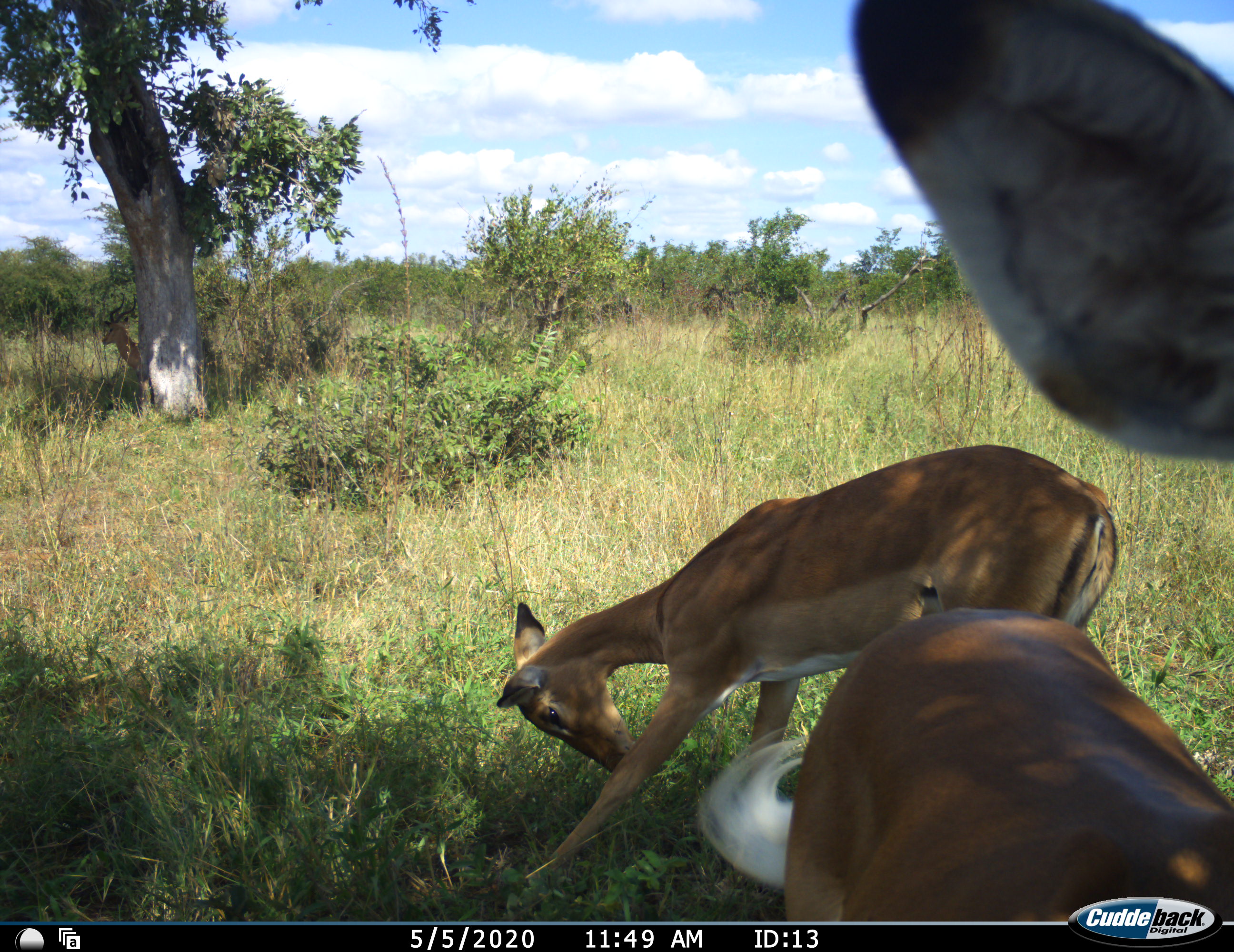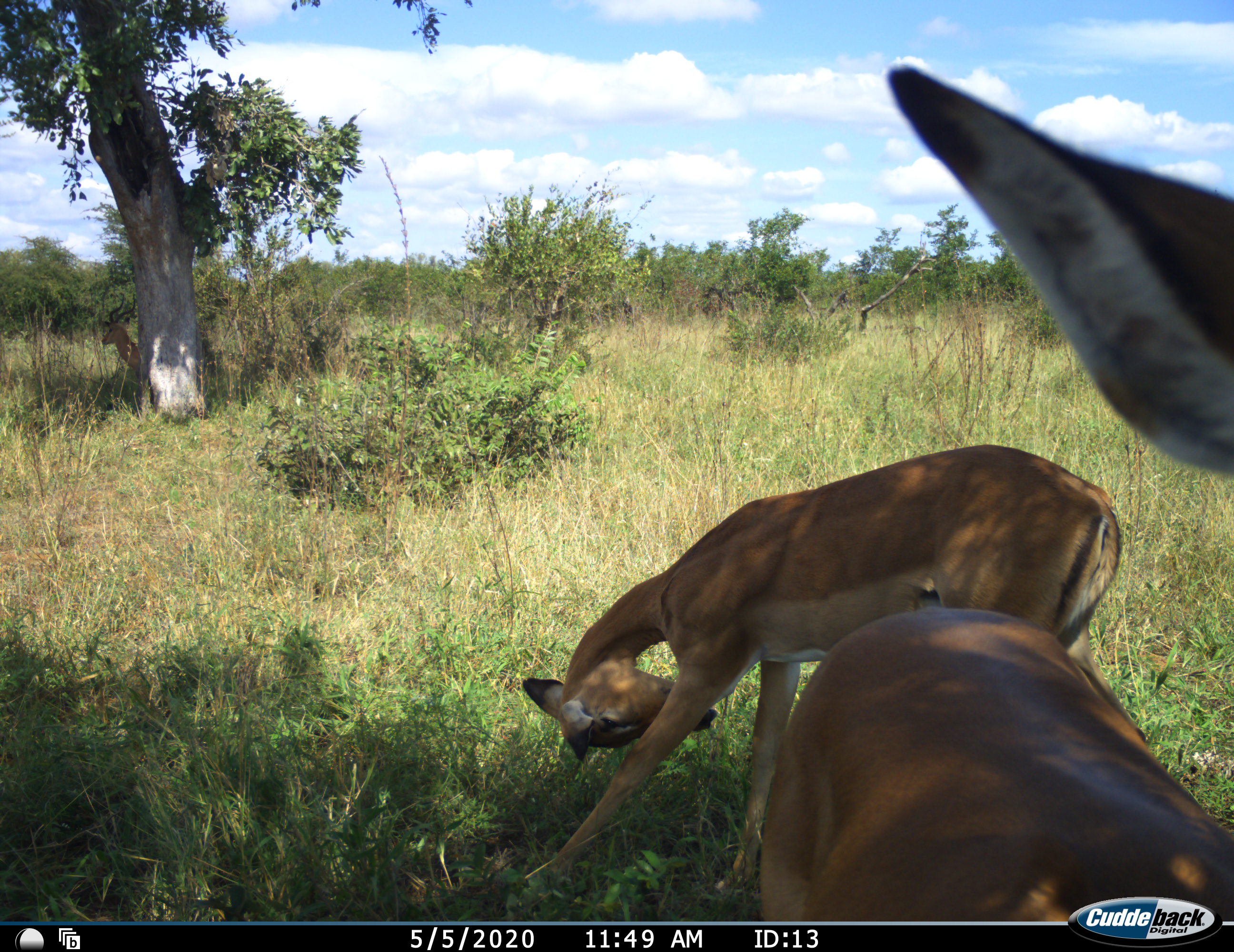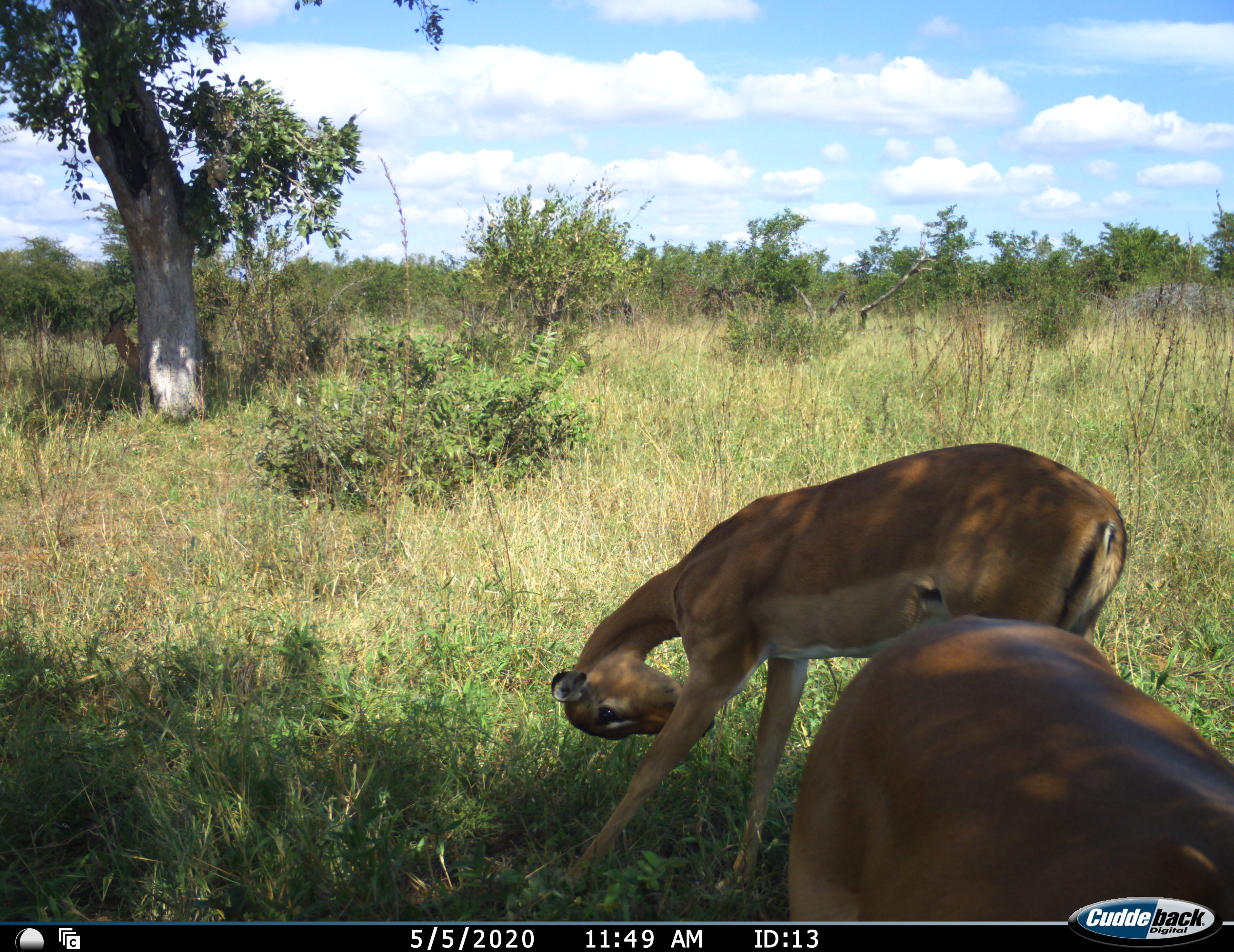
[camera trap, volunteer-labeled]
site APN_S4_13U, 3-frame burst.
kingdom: Animalia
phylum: Chordata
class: Mammalia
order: Artiodactyla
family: Bovidae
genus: Aepyceros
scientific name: Aepyceros melampus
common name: impala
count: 3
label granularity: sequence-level